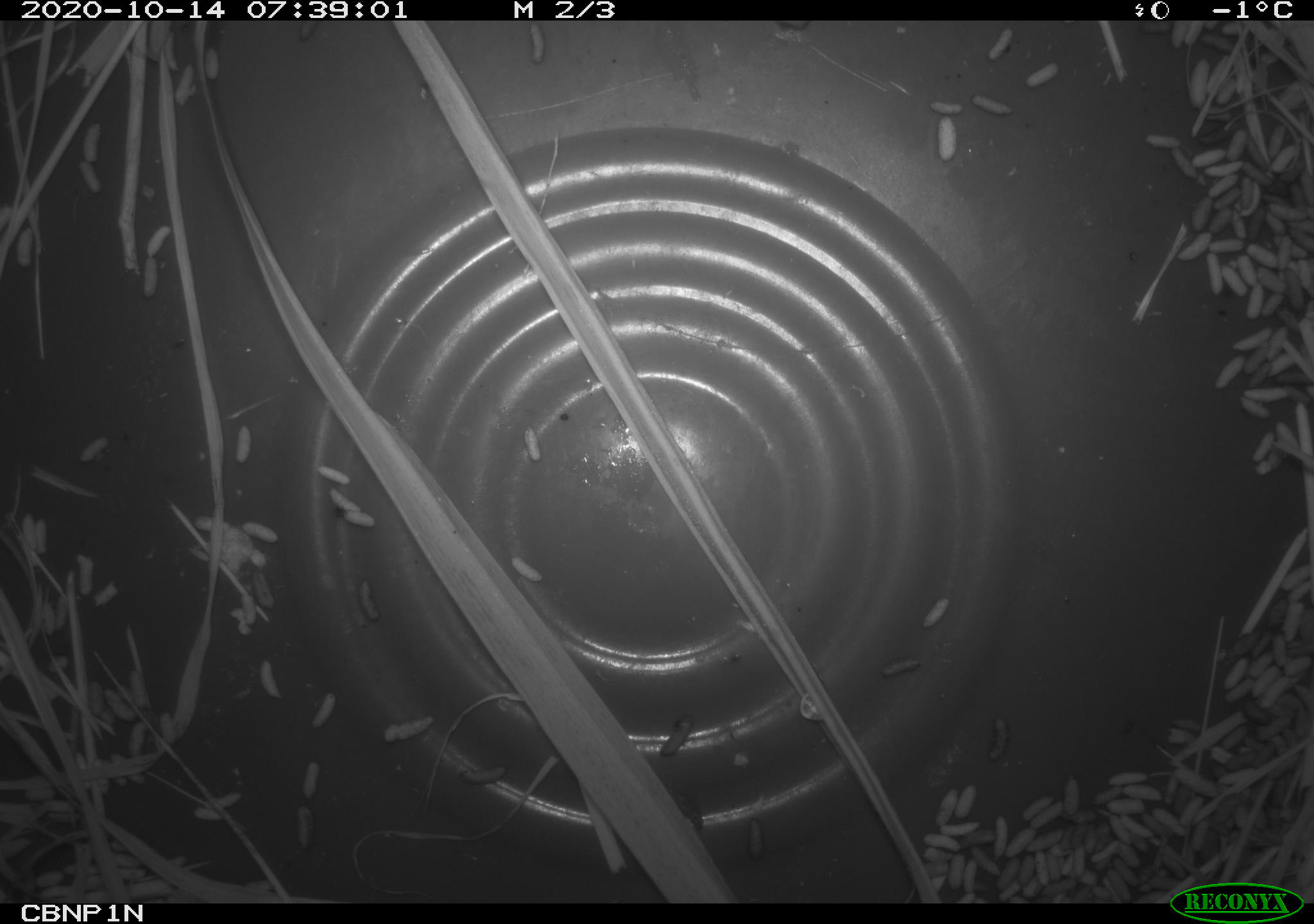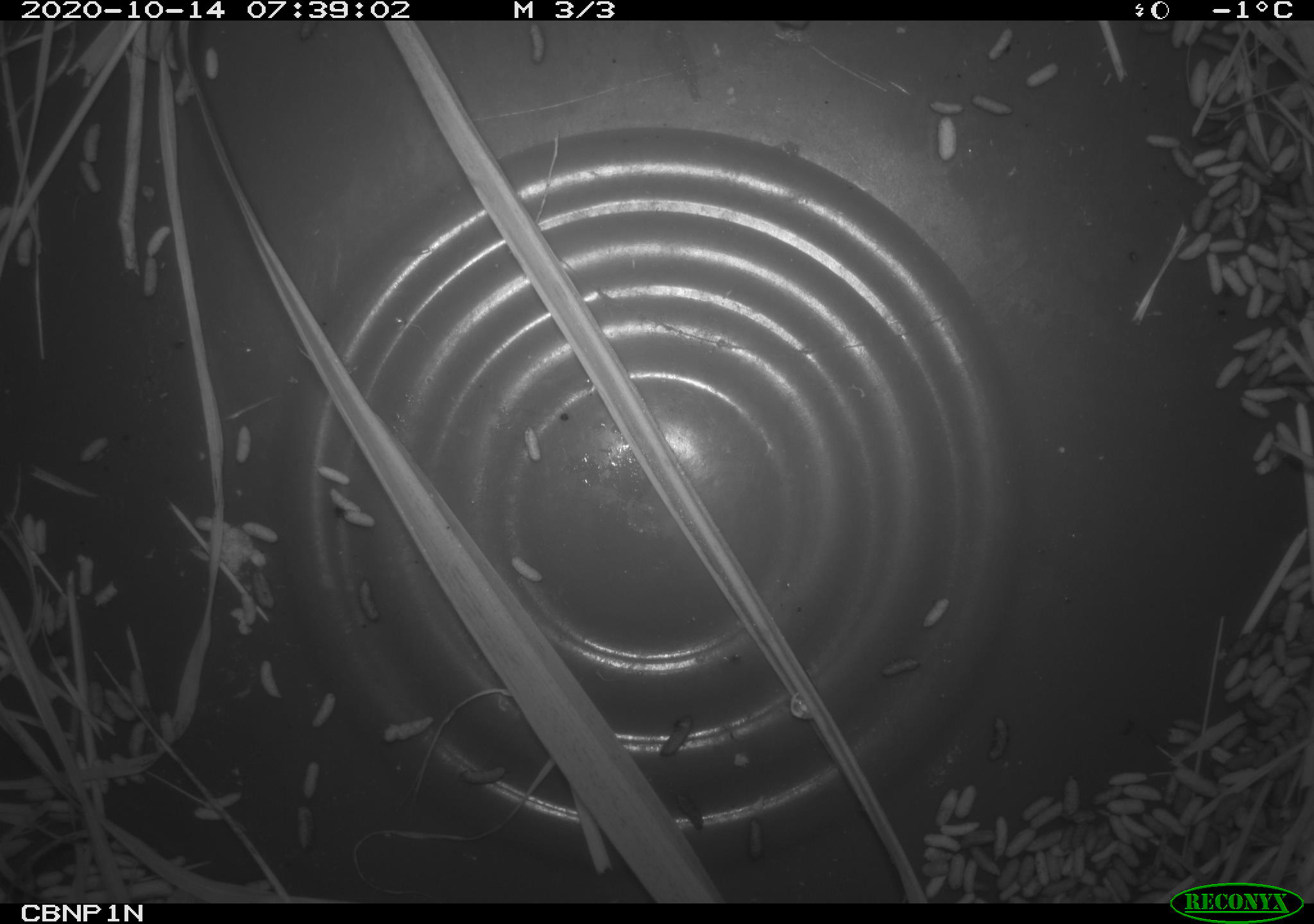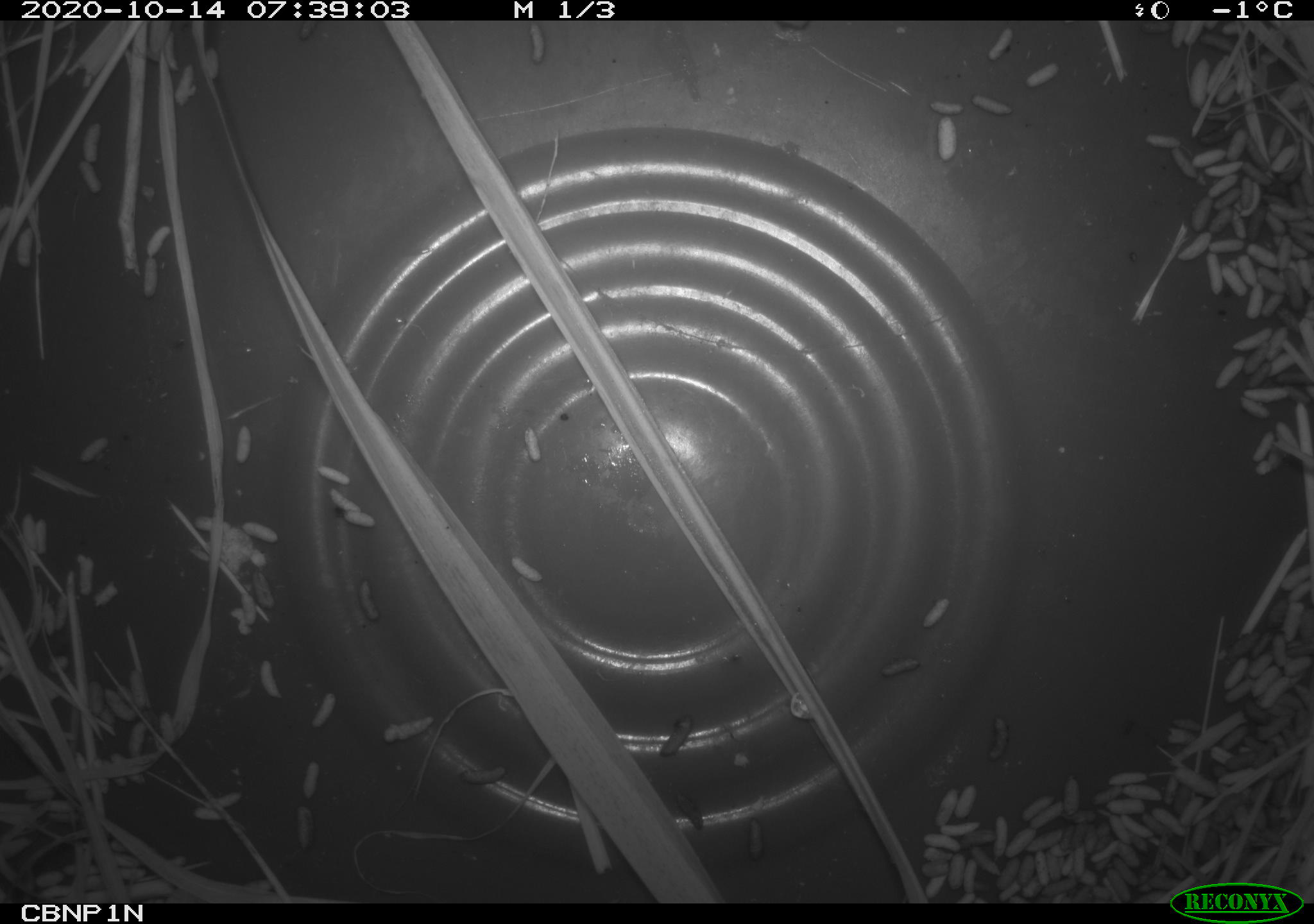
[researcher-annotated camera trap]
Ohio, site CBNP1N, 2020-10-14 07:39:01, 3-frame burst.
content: no animal present